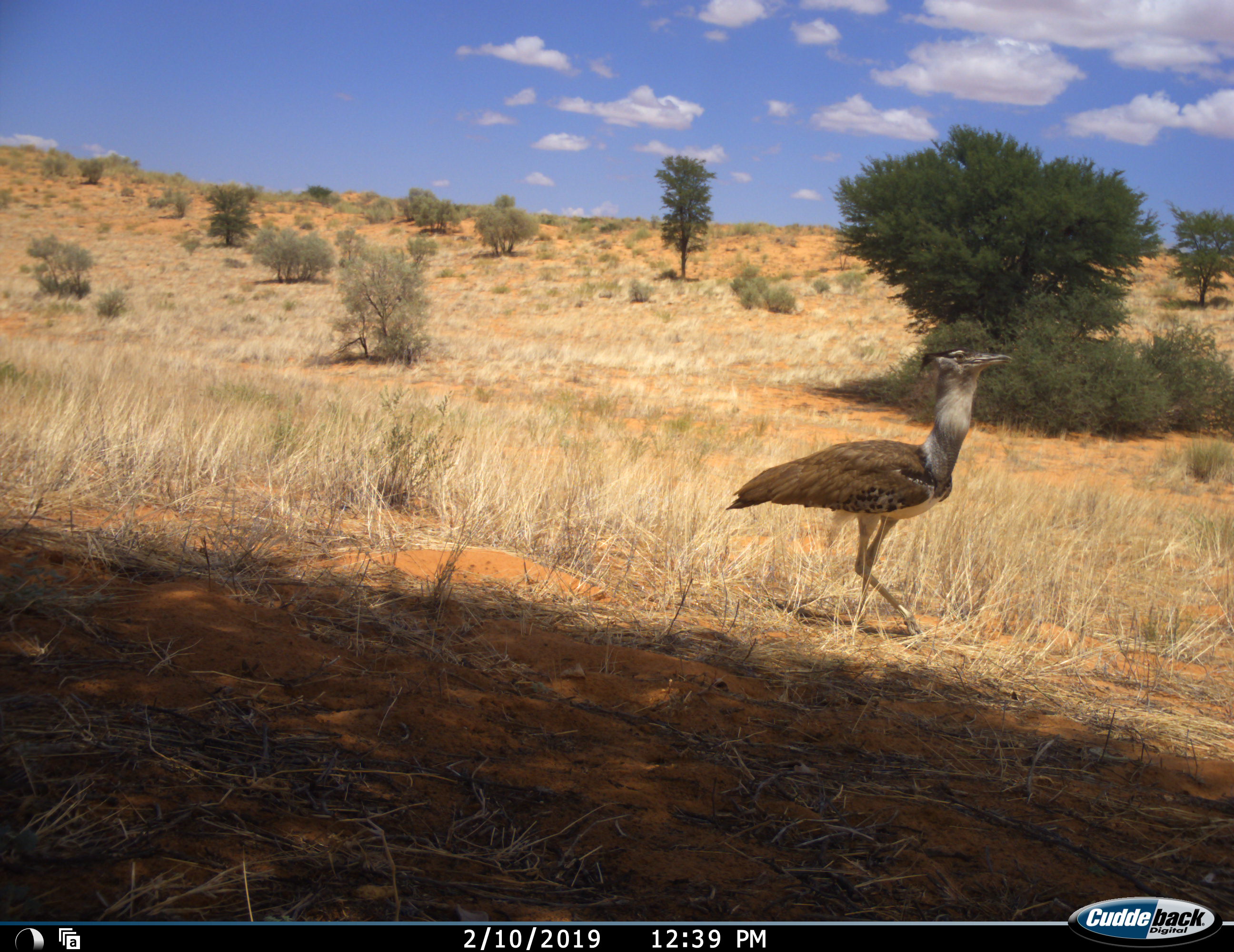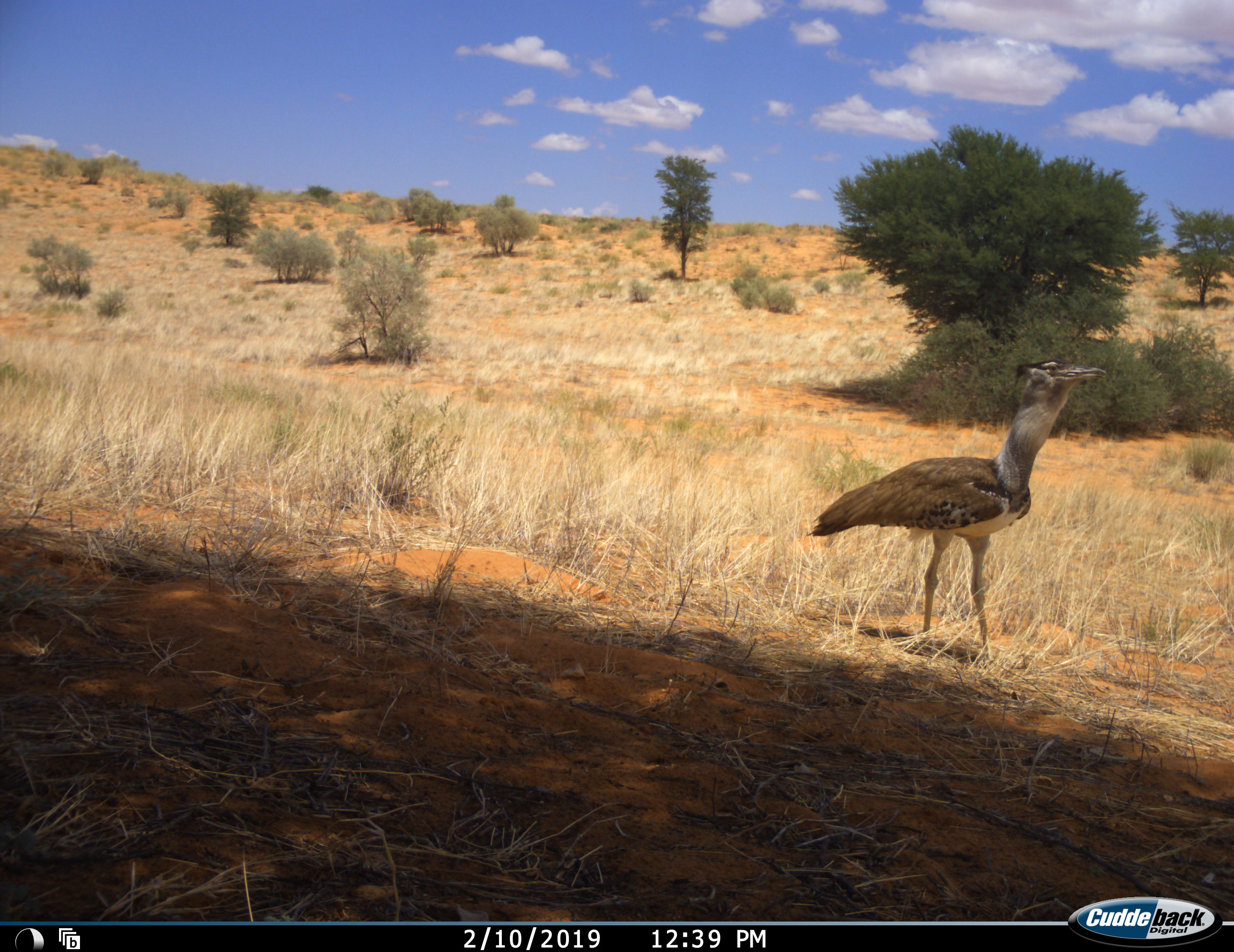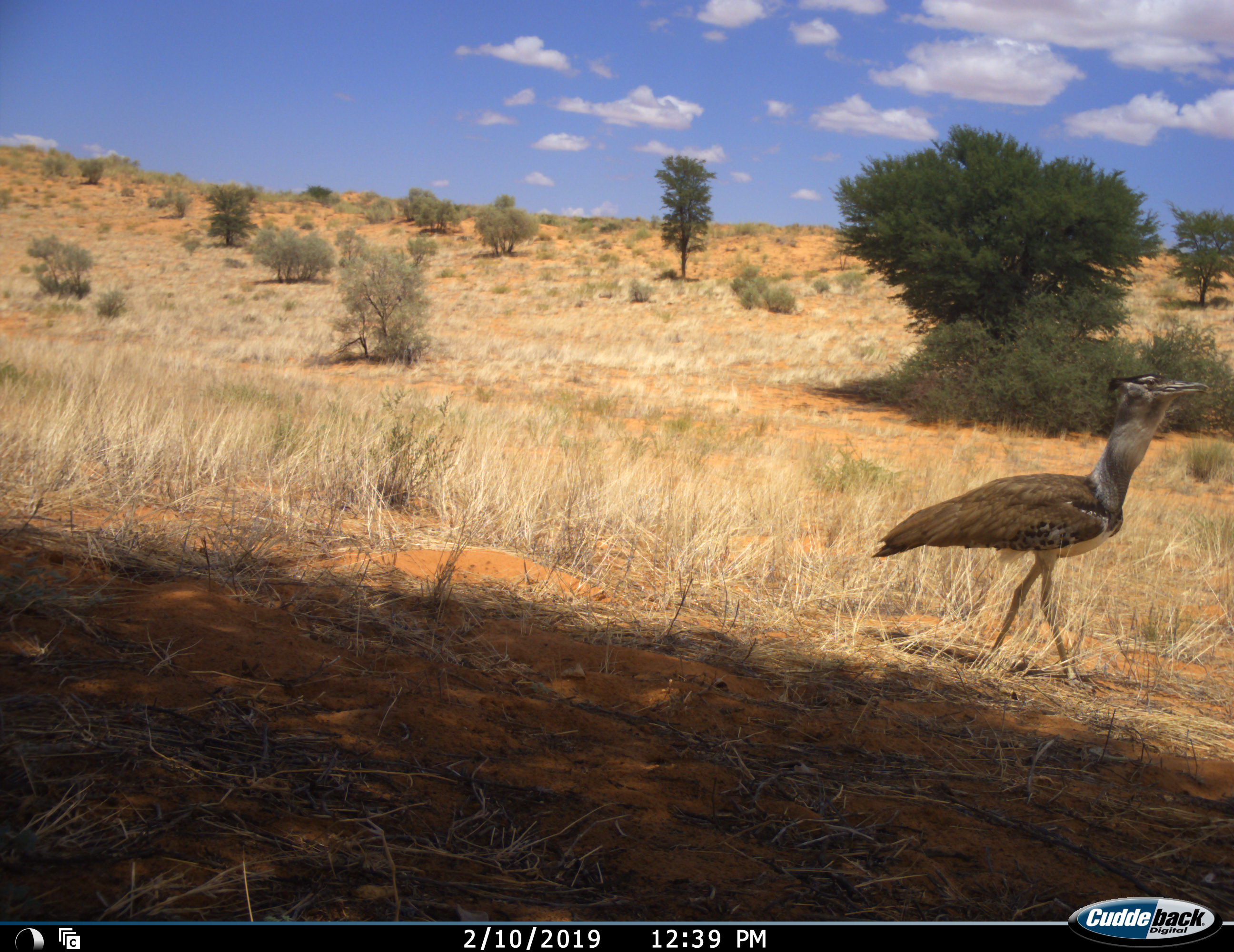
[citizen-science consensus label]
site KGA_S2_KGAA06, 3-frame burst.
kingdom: Animalia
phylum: Chordata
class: Aves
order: Otidiformes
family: Otididae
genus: Ardeotis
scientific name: Ardeotis kori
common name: kori bustard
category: bustardkori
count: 1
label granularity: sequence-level